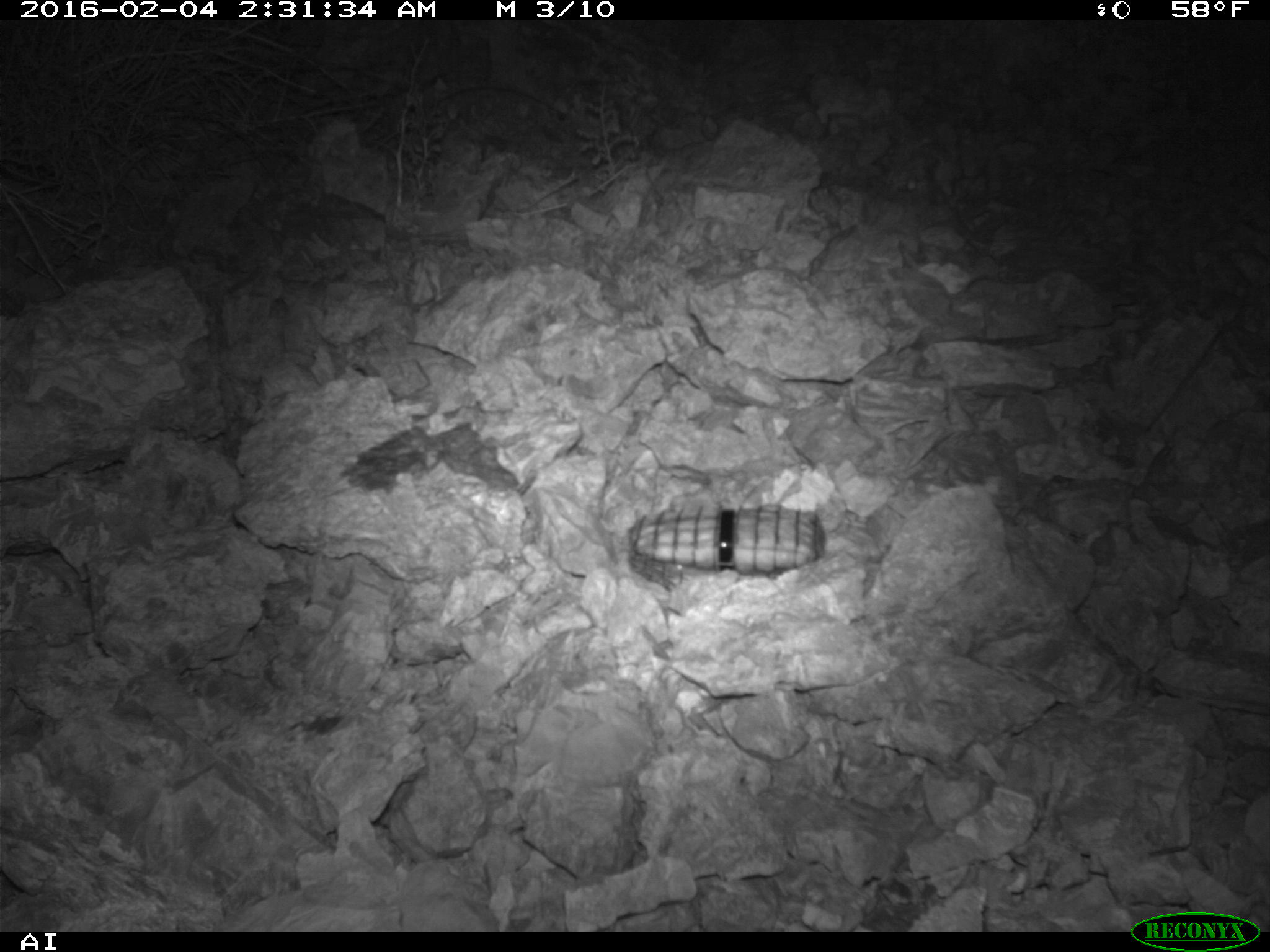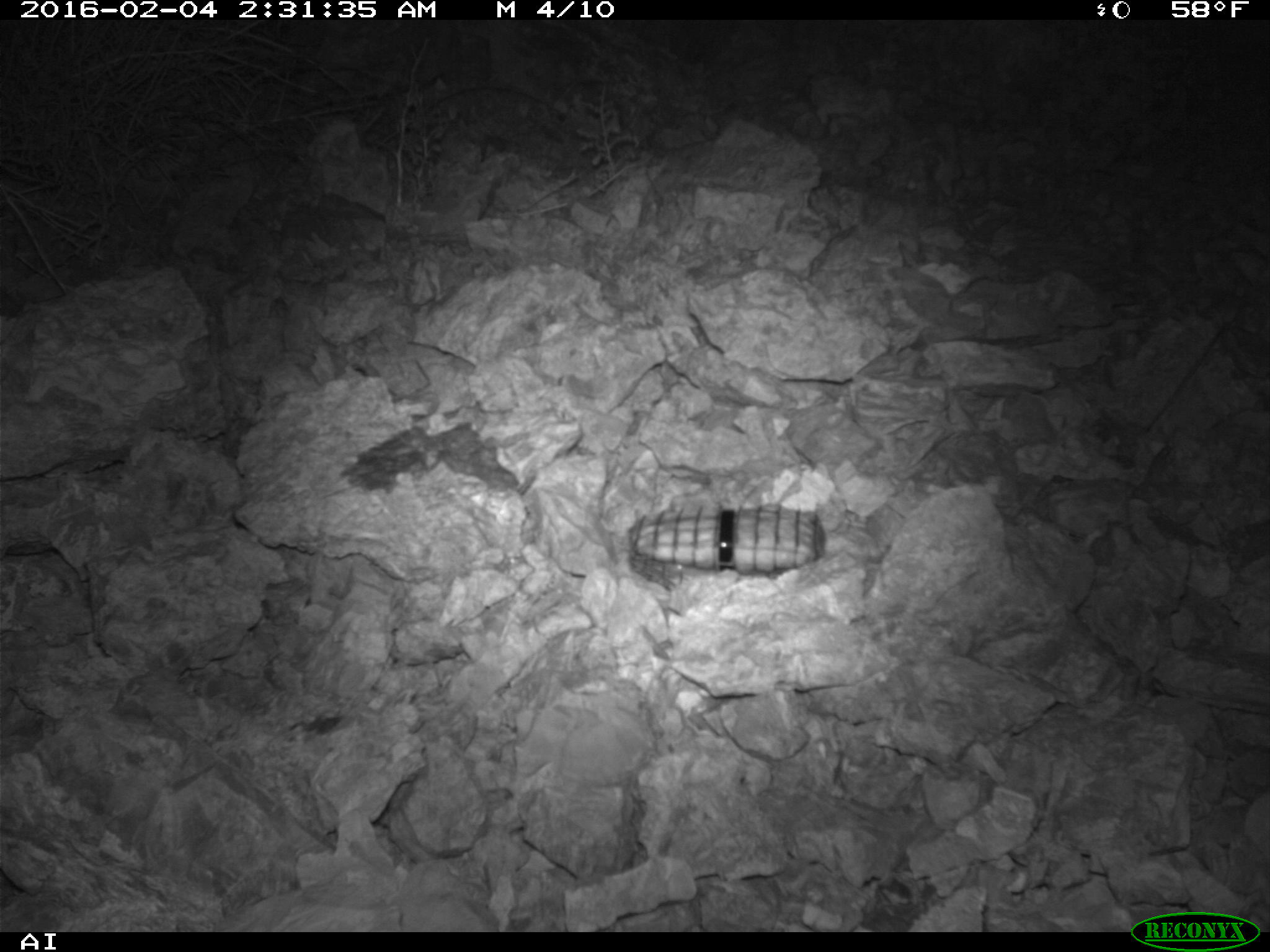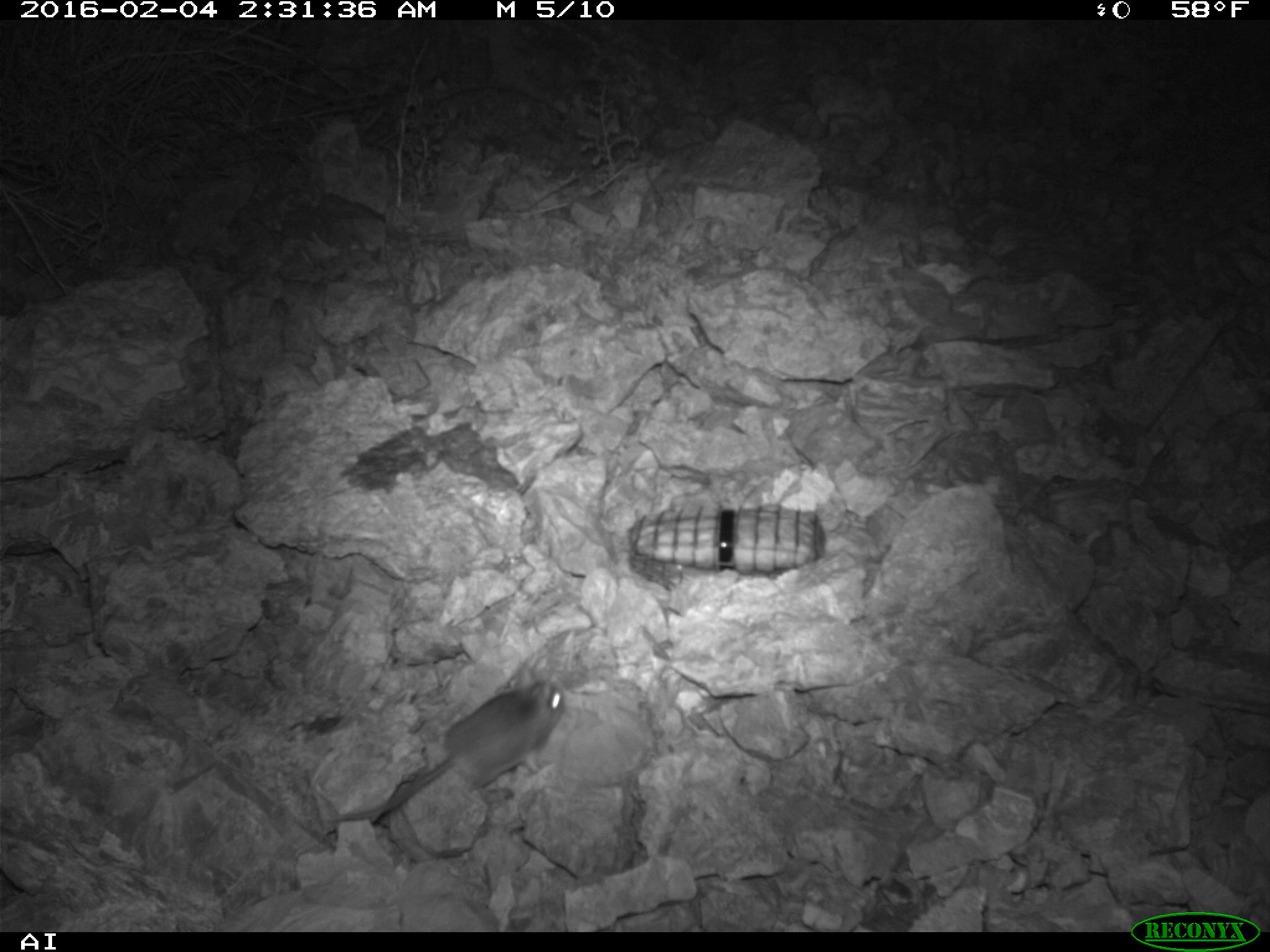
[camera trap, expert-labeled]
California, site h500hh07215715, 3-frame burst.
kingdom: Animalia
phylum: Chordata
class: Mammalia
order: Rodentia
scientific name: Rodentia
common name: rodent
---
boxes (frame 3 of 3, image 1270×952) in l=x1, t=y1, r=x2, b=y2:
rodent: l=376, t=659, r=562, b=815